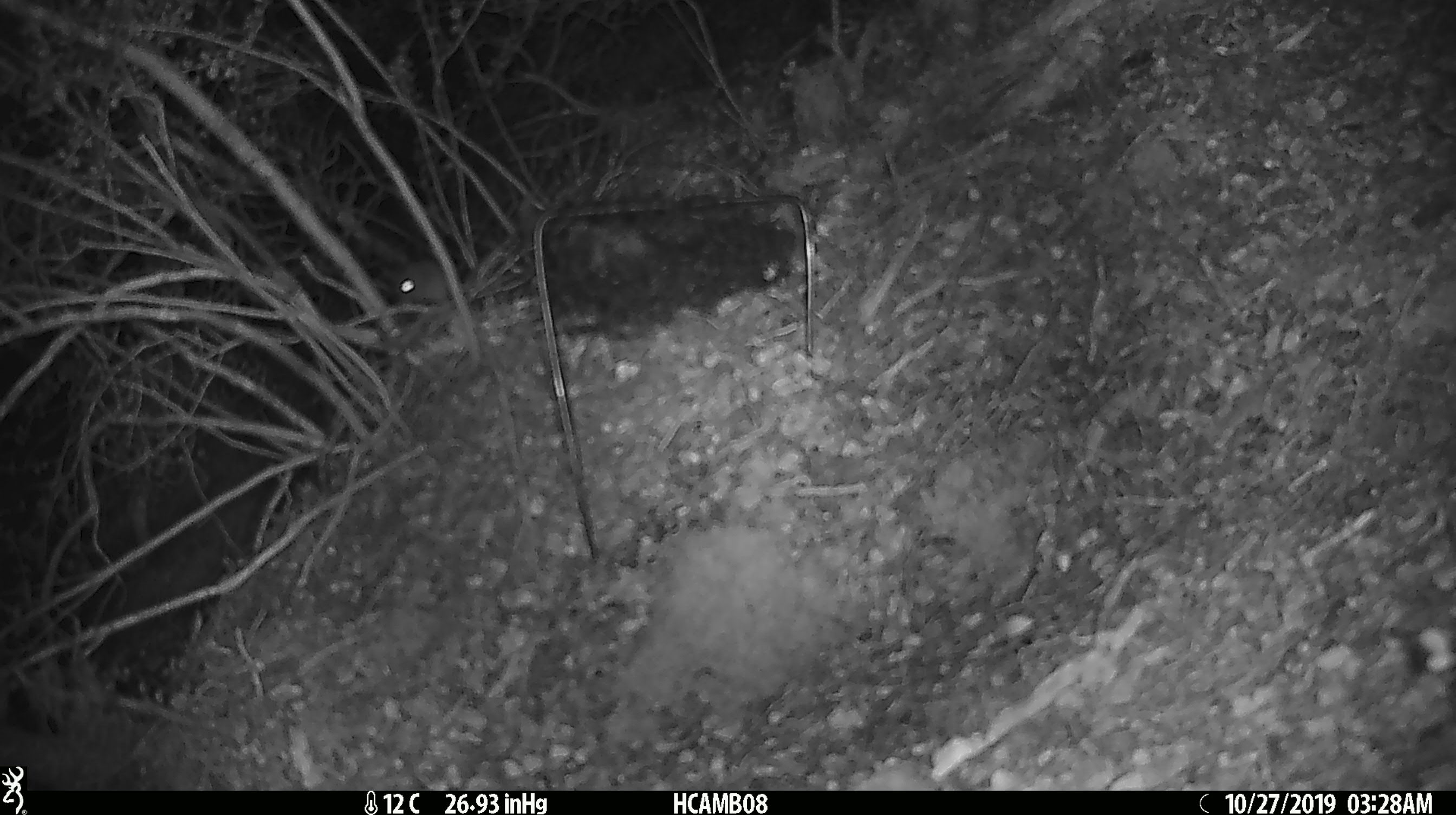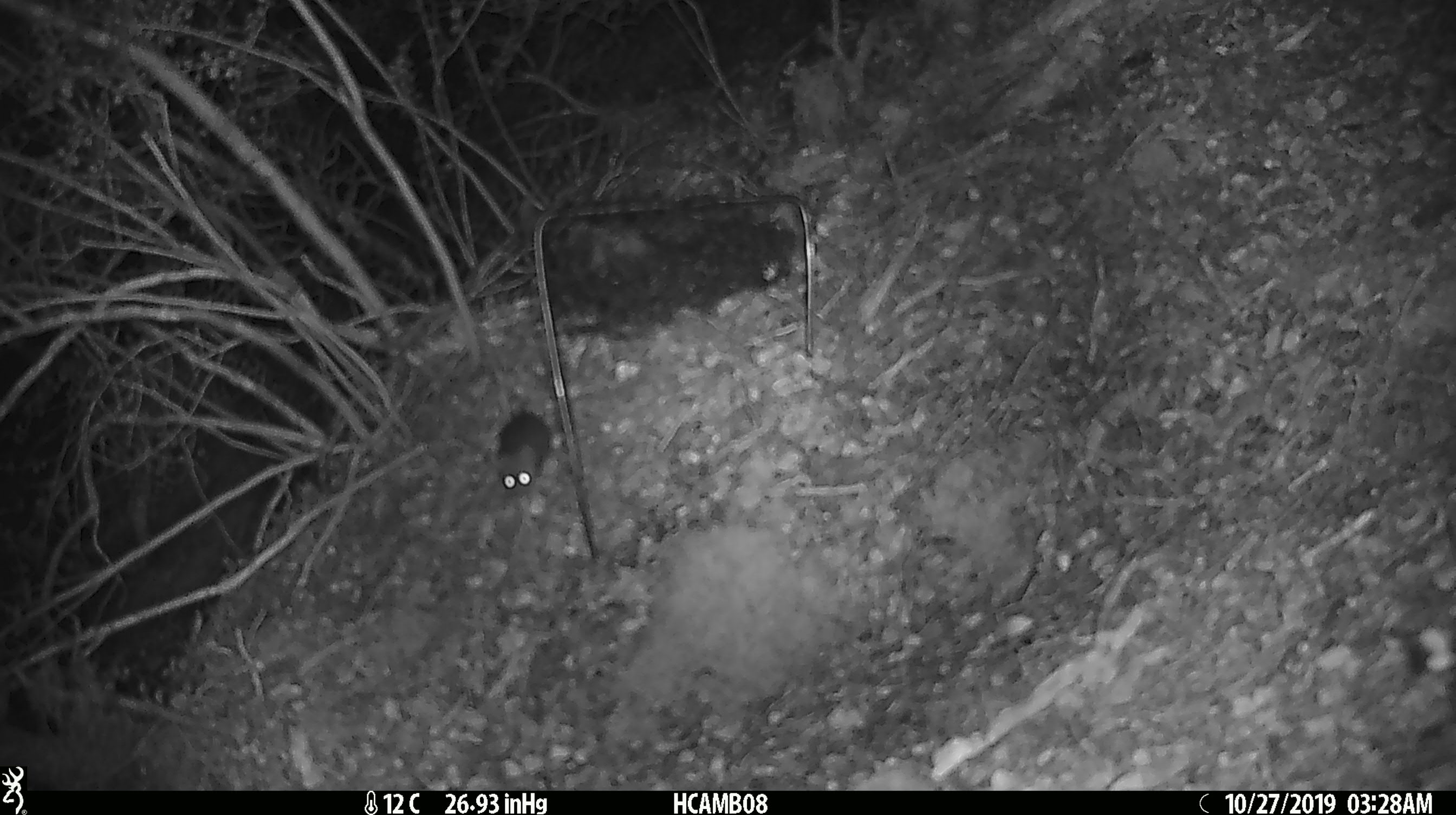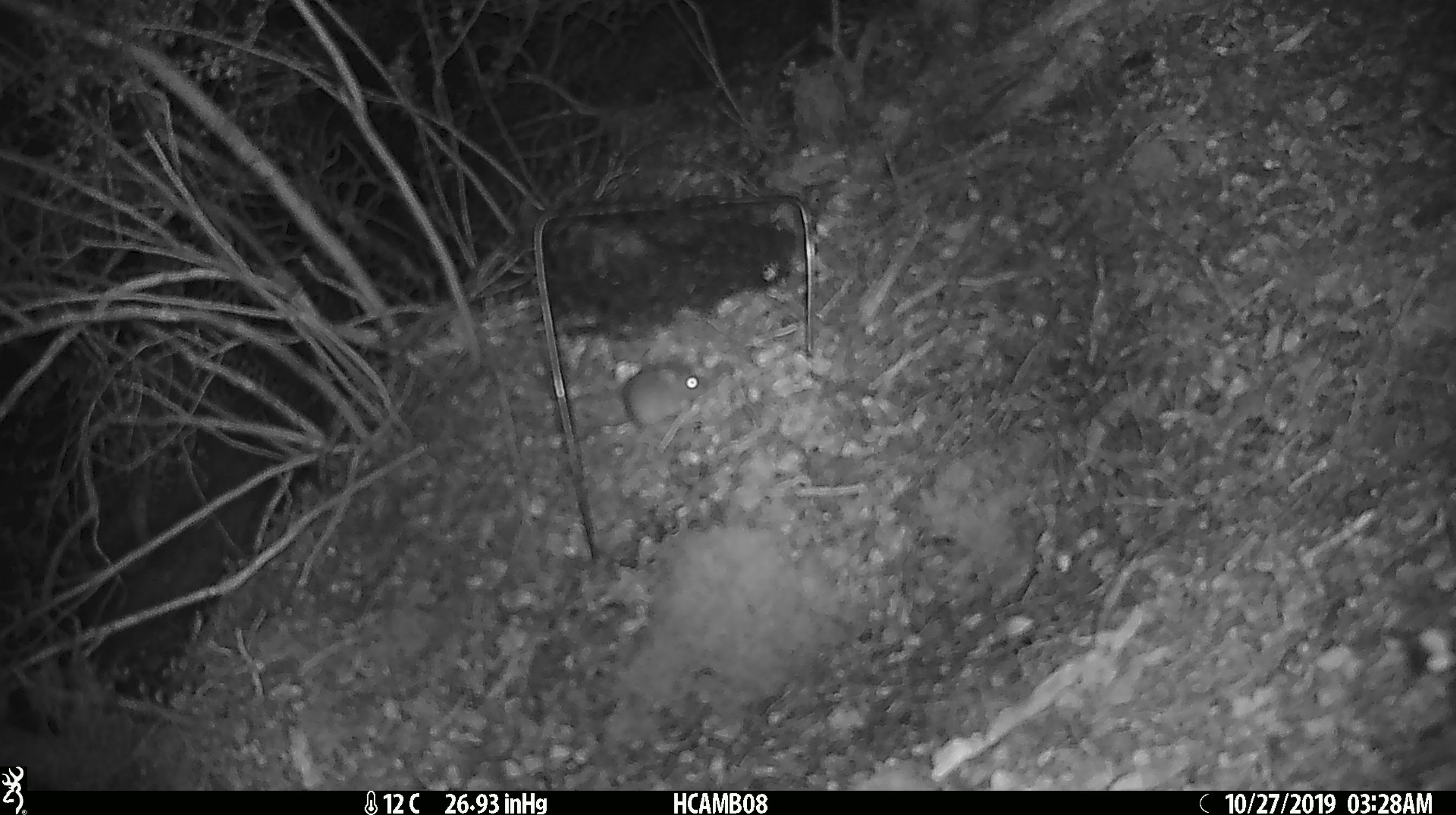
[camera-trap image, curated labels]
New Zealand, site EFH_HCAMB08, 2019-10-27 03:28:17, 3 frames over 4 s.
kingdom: Animalia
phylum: Chordata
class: Mammalia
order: Rodentia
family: Muridae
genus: Mus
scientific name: Mus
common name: mouse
Mouse (Mus).